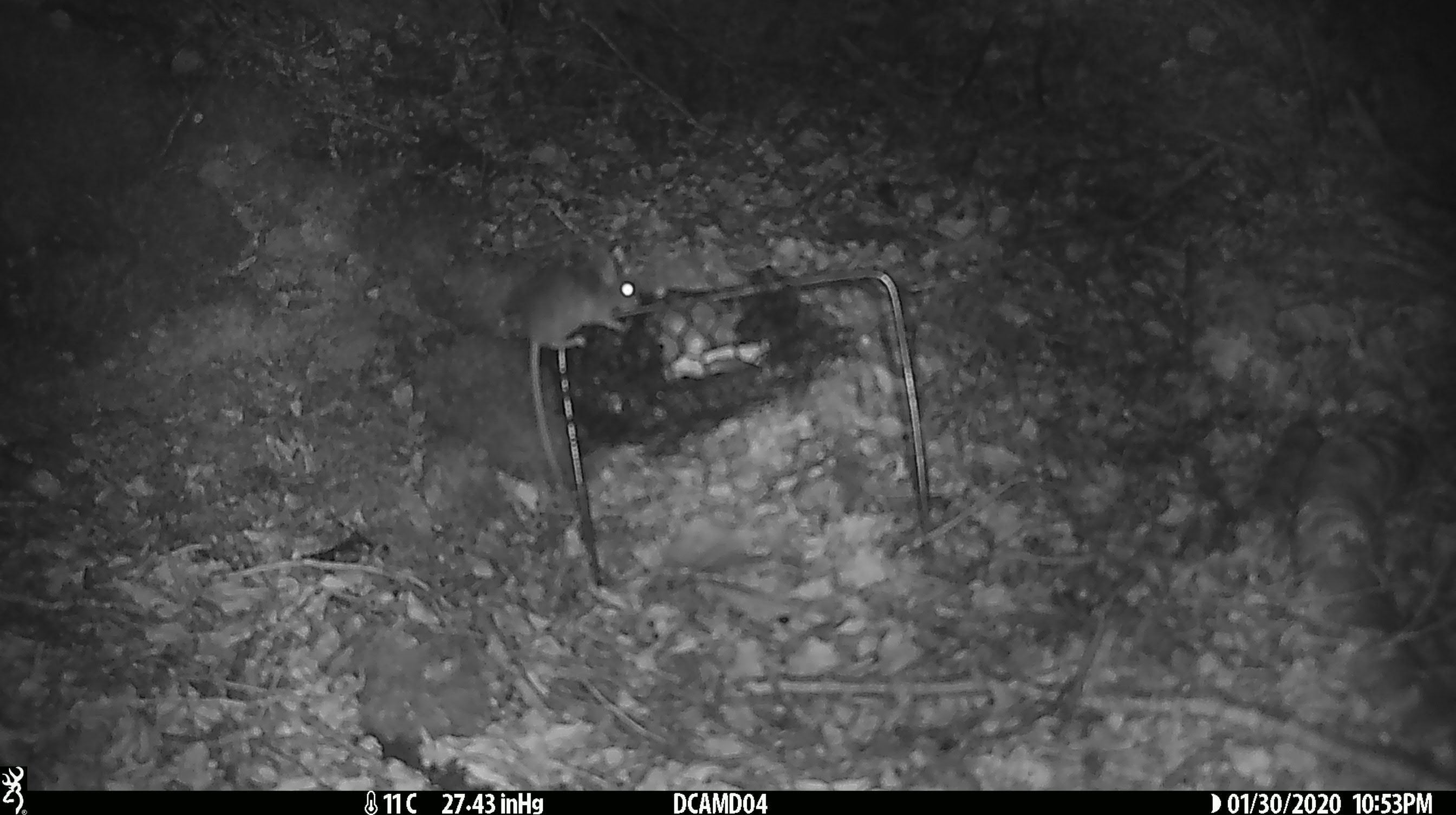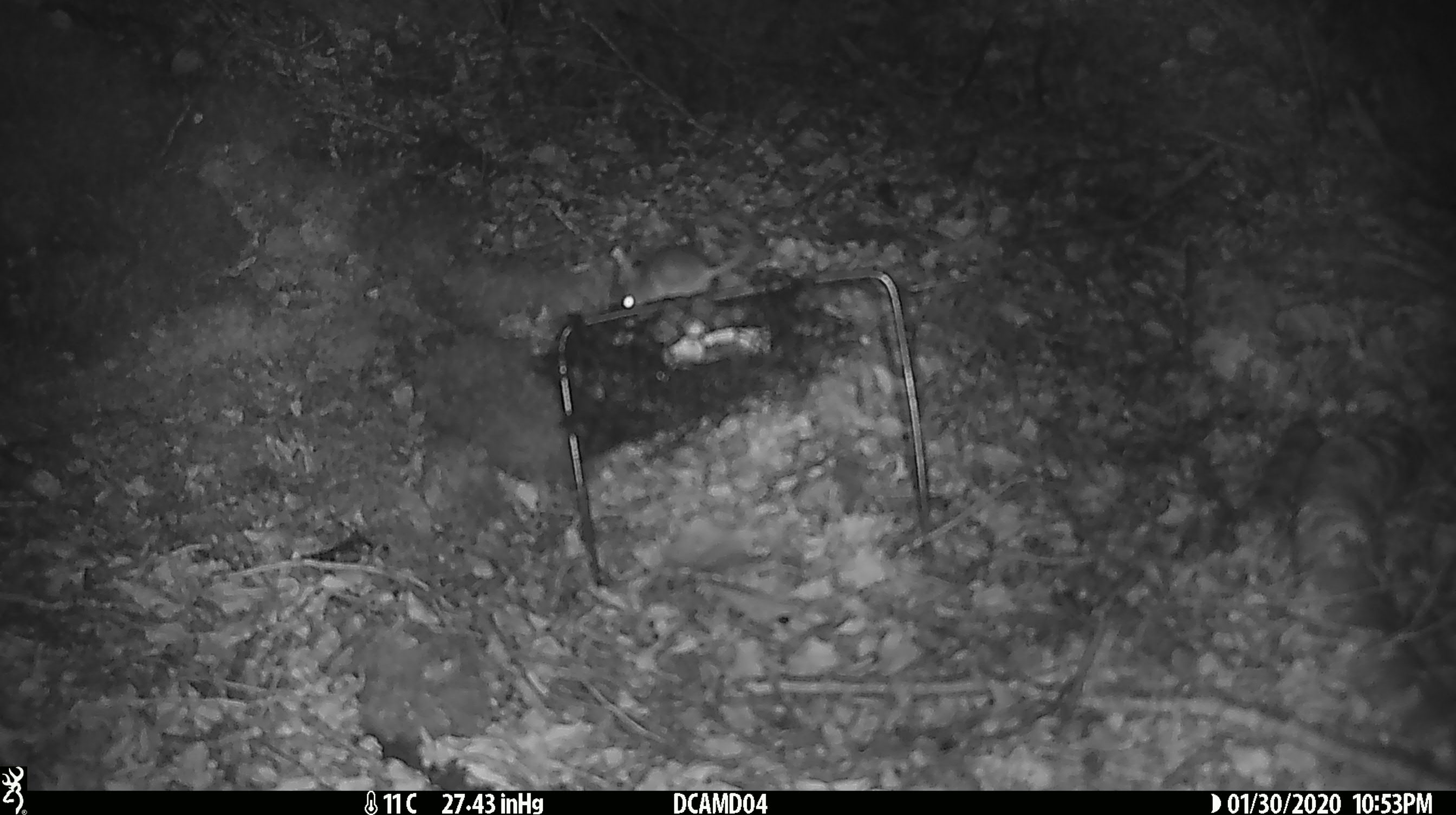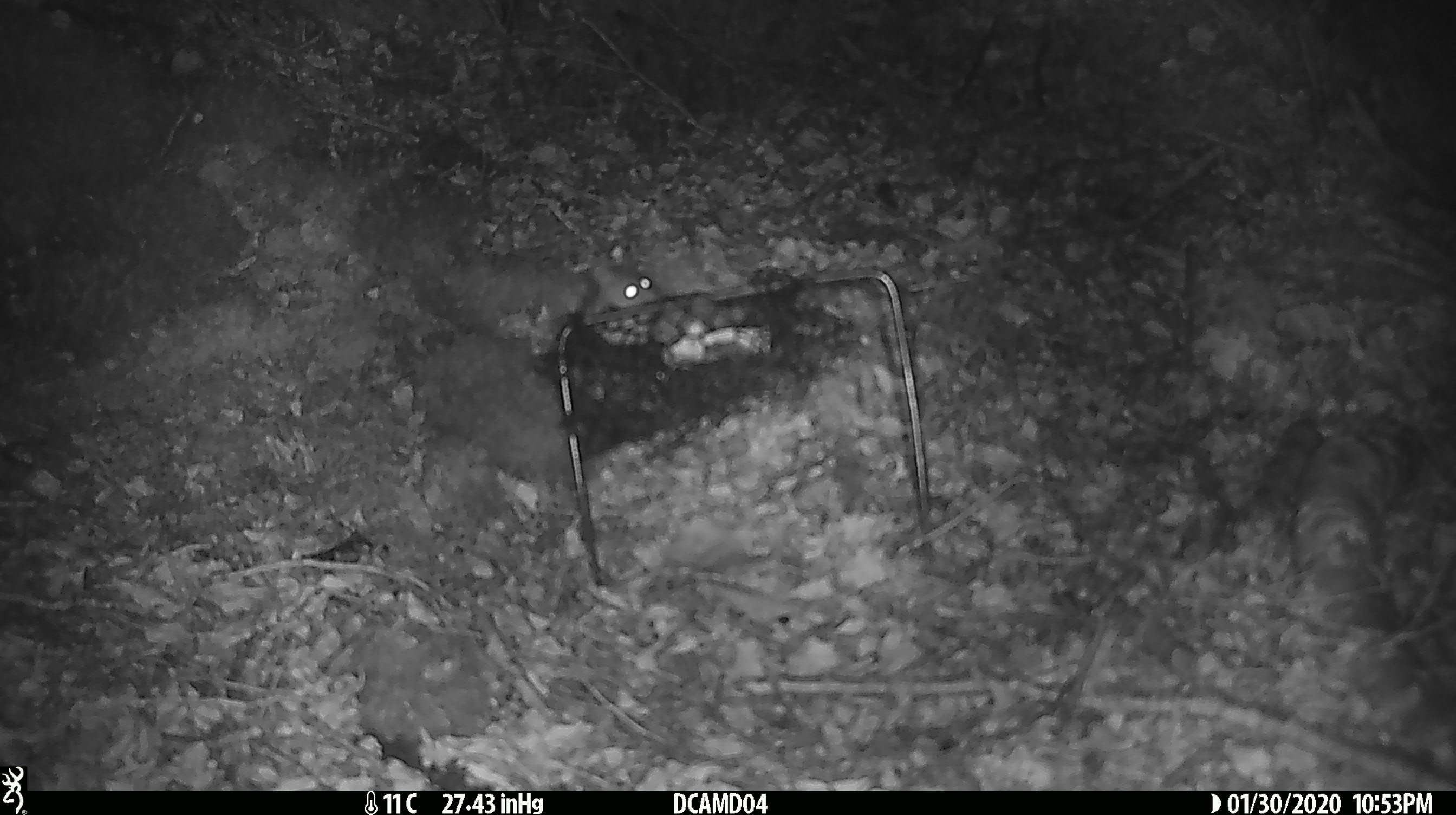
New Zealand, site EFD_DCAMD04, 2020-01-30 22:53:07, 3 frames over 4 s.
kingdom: Animalia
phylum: Chordata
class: Mammalia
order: Rodentia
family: Muridae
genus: Mus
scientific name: Mus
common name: mouse